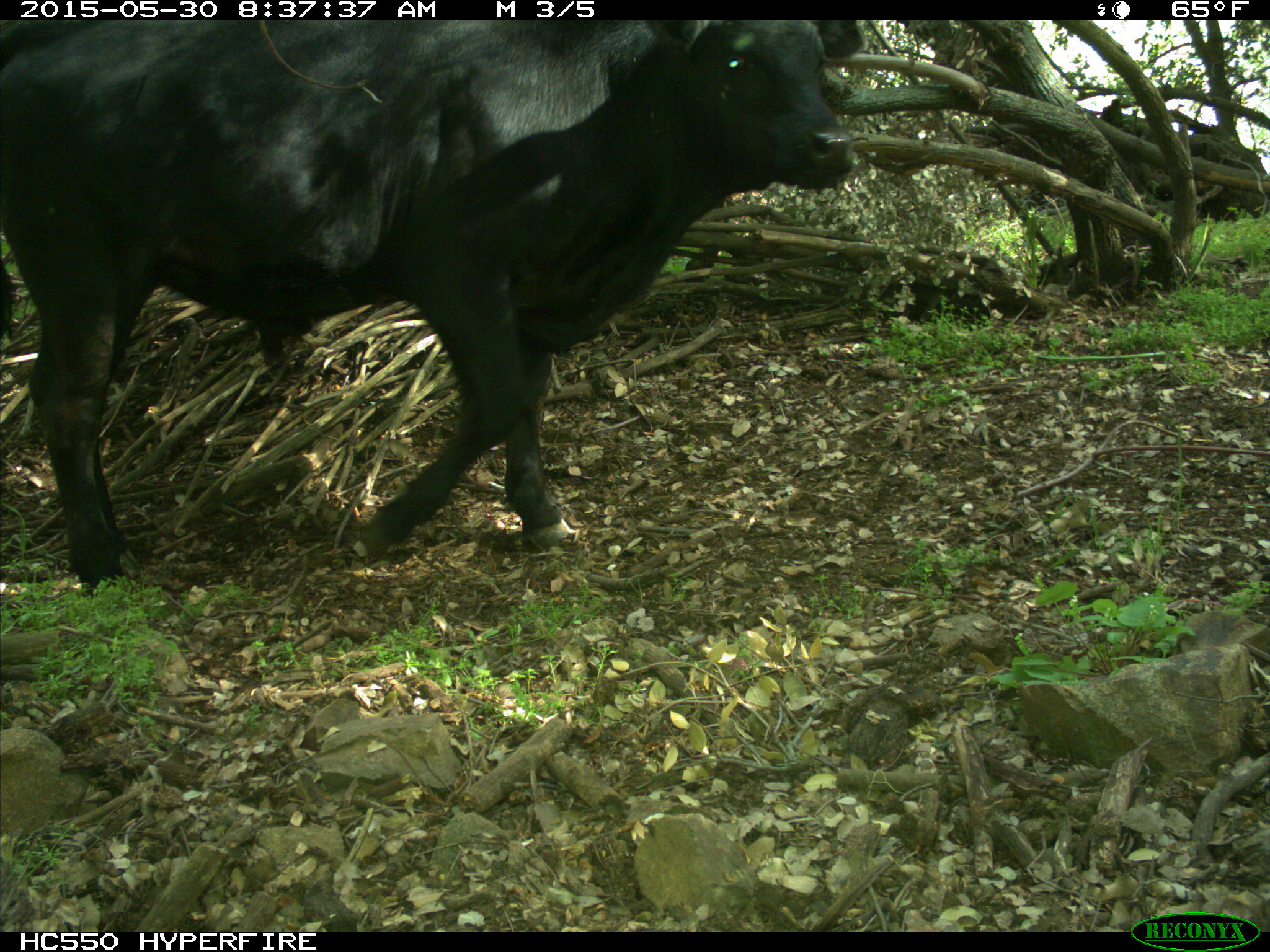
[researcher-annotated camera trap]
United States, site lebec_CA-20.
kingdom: Animalia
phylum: Chordata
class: Mammalia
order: Artiodactyla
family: Bovidae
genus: Bos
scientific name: Bos taurus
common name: domestic cow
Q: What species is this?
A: Bos taurus (domestic cow).